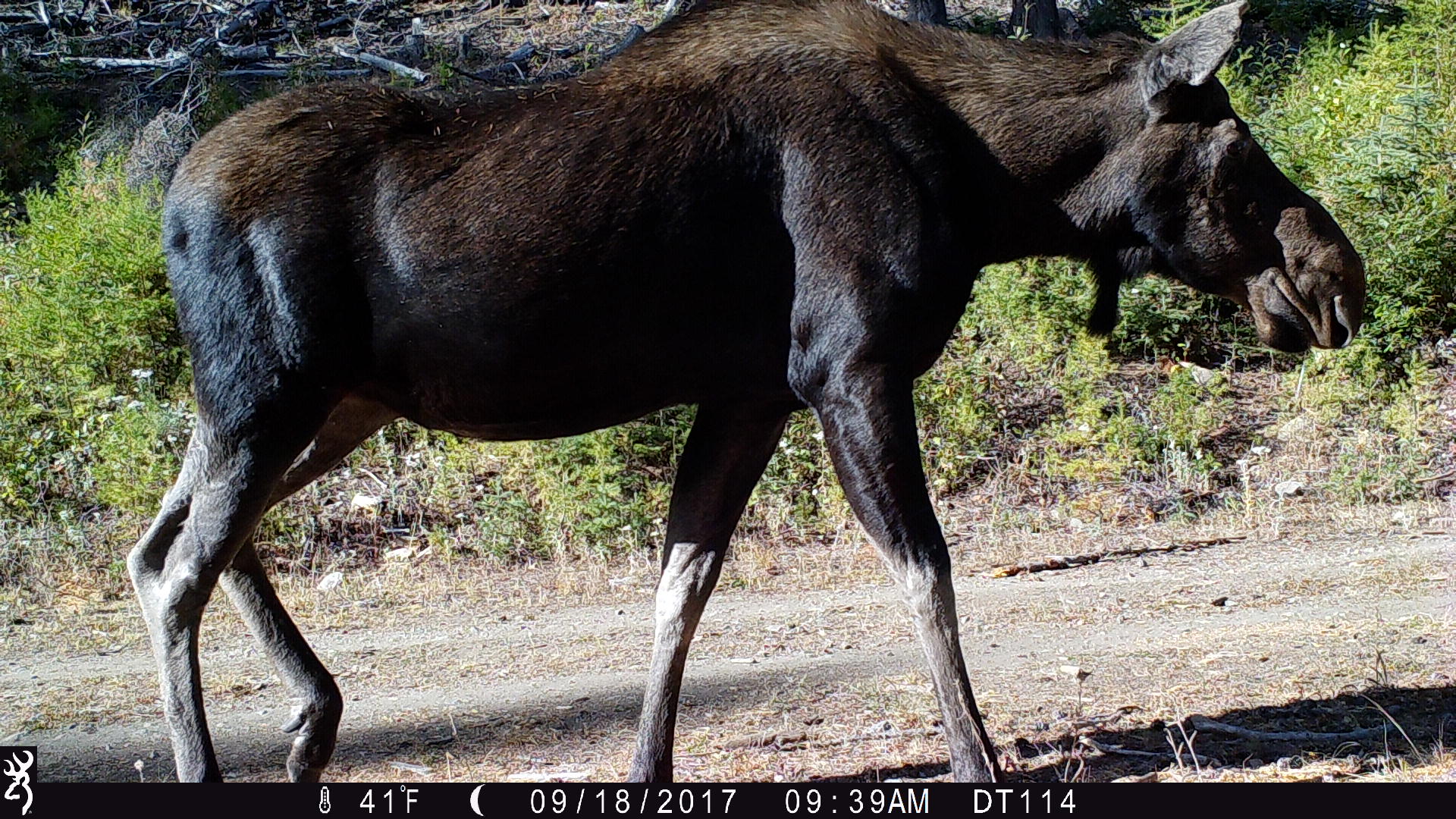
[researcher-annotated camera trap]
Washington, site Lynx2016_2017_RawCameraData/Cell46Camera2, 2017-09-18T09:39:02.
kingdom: Animalia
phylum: Chordata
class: Mammalia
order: Artiodactyla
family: Cervidae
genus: Alces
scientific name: Alces alces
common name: moose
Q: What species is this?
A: Alces alces (moose).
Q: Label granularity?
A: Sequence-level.